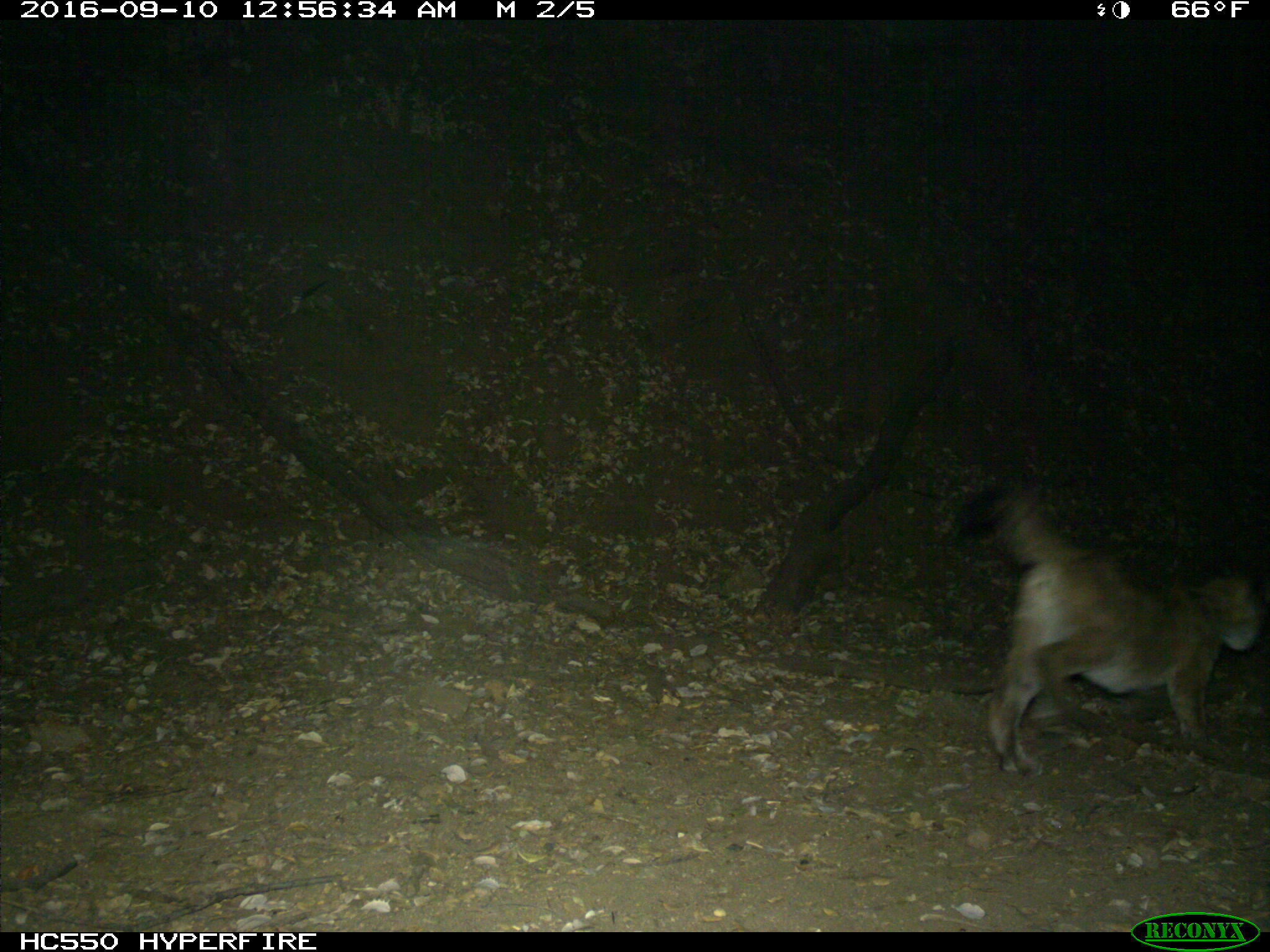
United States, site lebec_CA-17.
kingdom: Animalia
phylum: Chordata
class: Mammalia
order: Carnivora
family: Felidae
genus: Puma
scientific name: Puma concolor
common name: mountain lion